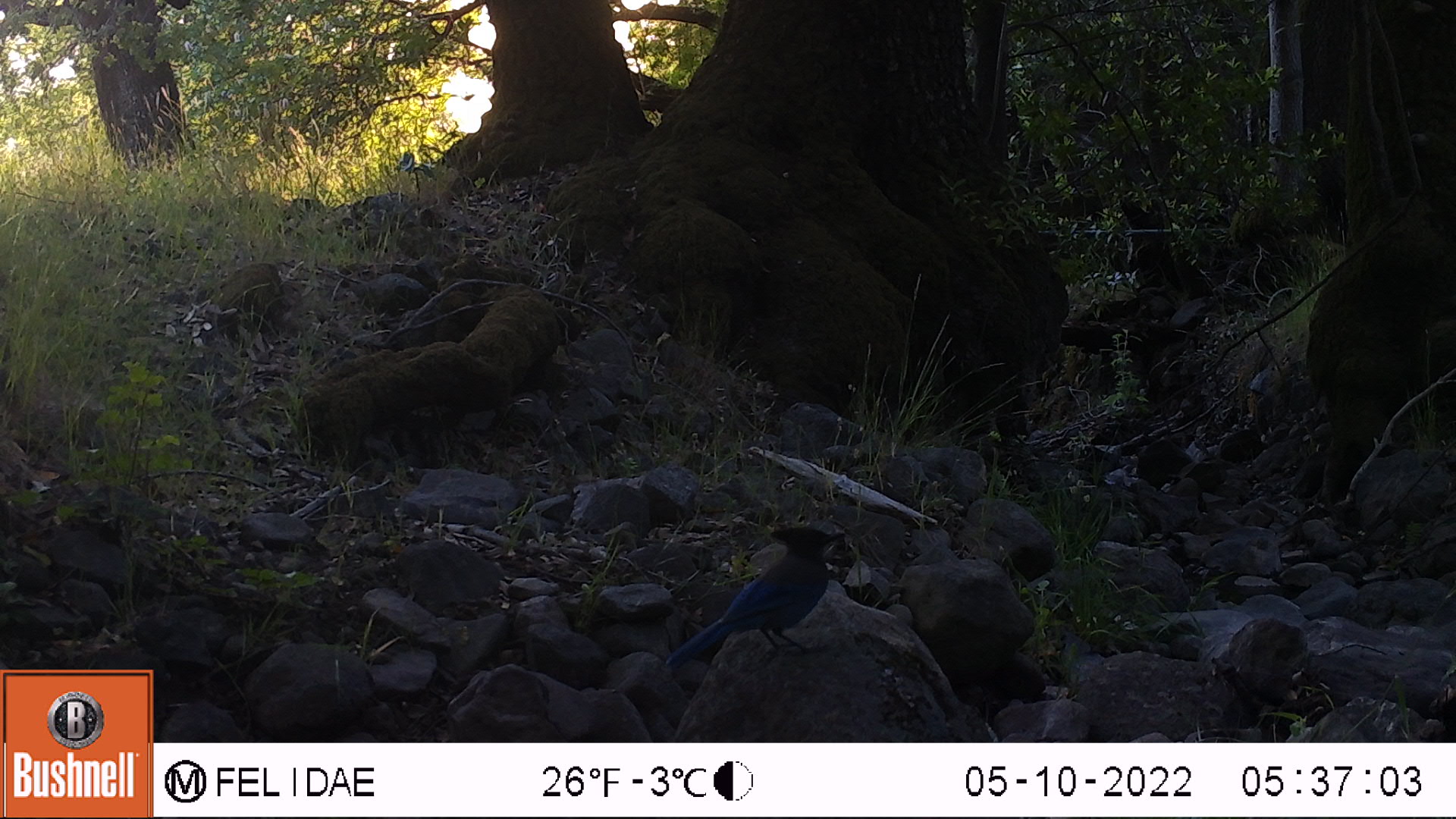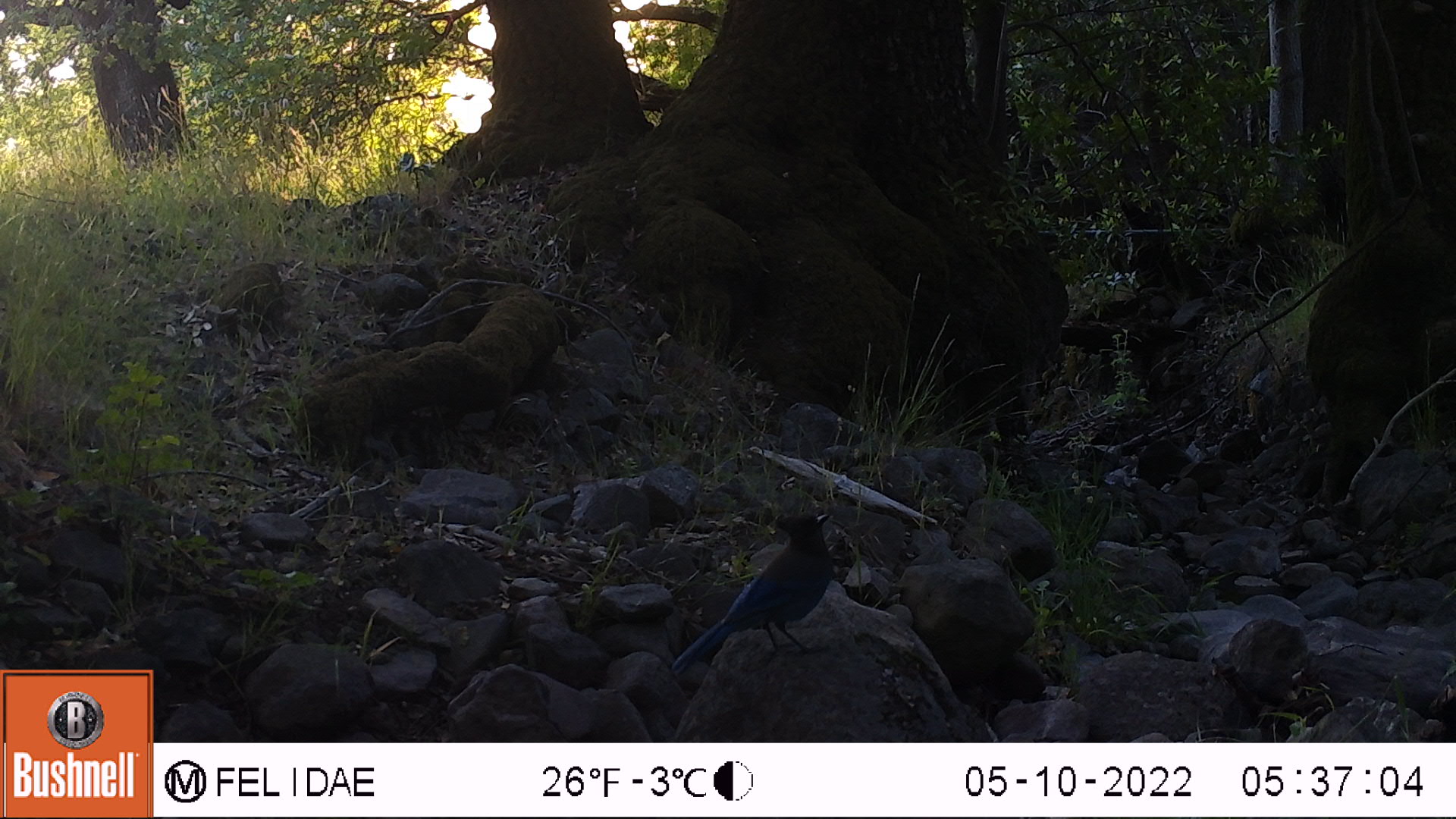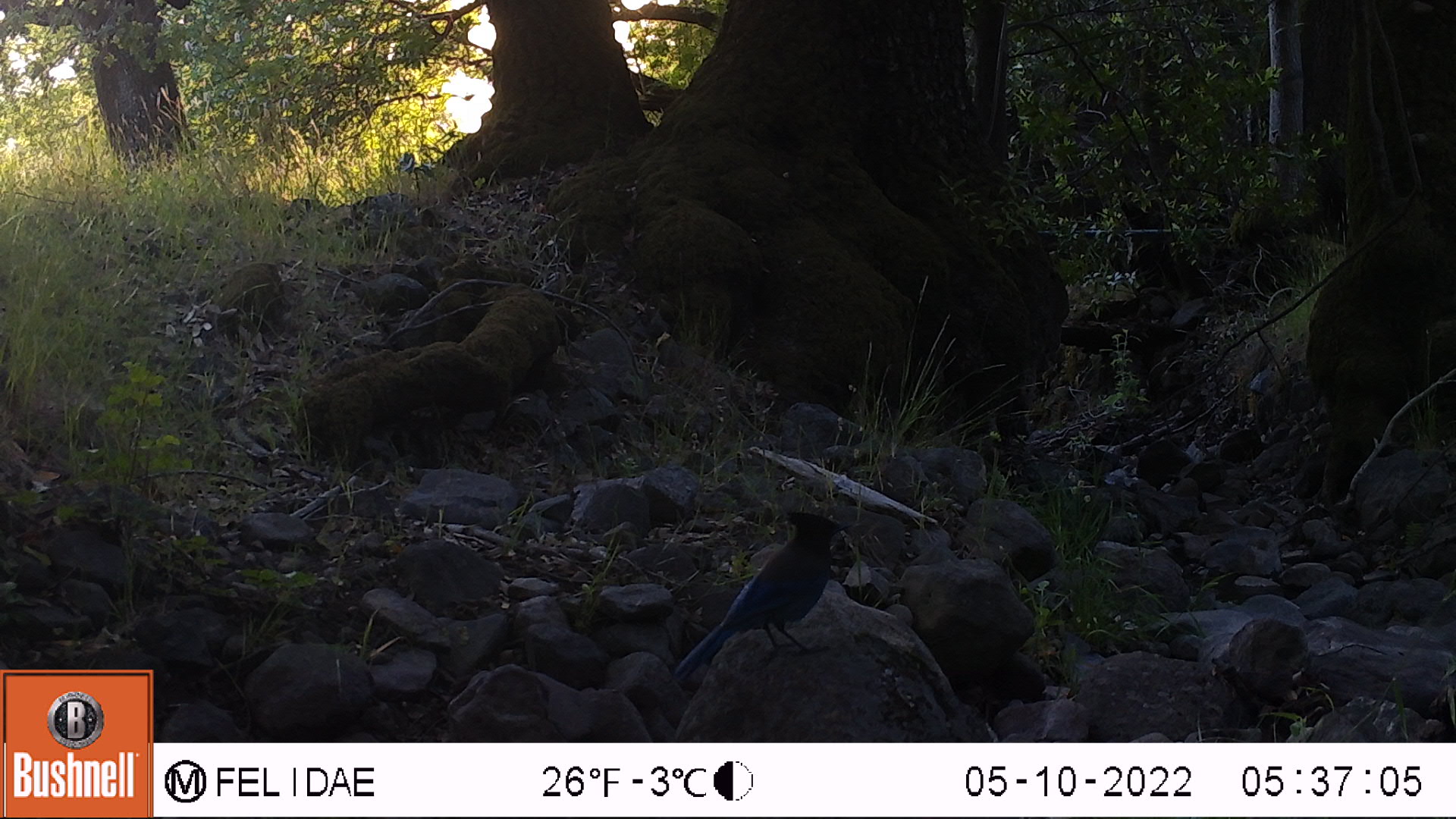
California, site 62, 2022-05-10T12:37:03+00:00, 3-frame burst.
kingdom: Animalia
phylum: Chordata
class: Aves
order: Passeriformes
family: Corvidae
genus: Cyanocitta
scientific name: Cyanocitta stelleri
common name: steller's jay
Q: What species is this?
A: Steller's jay (Cyanocitta stelleri).